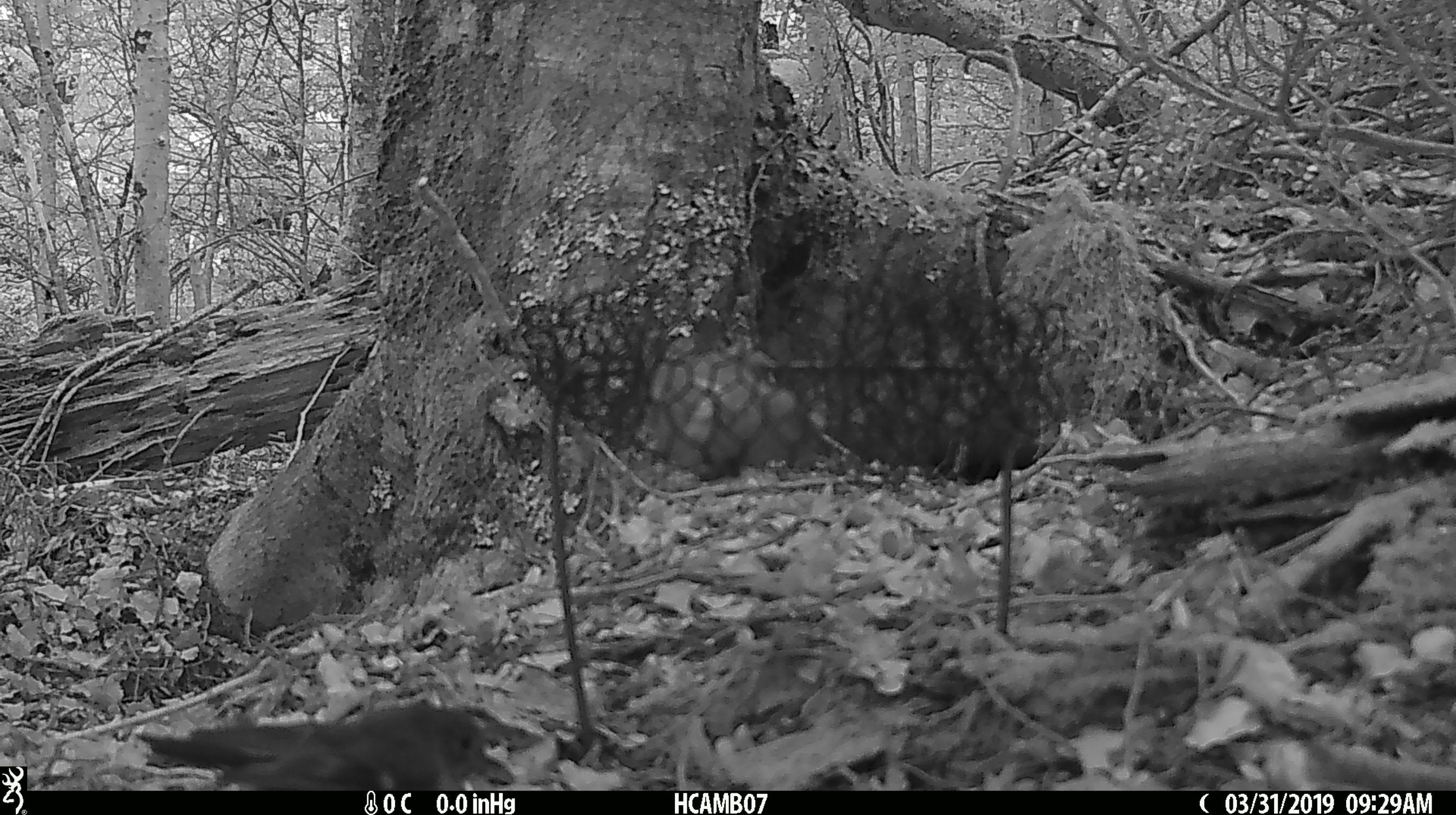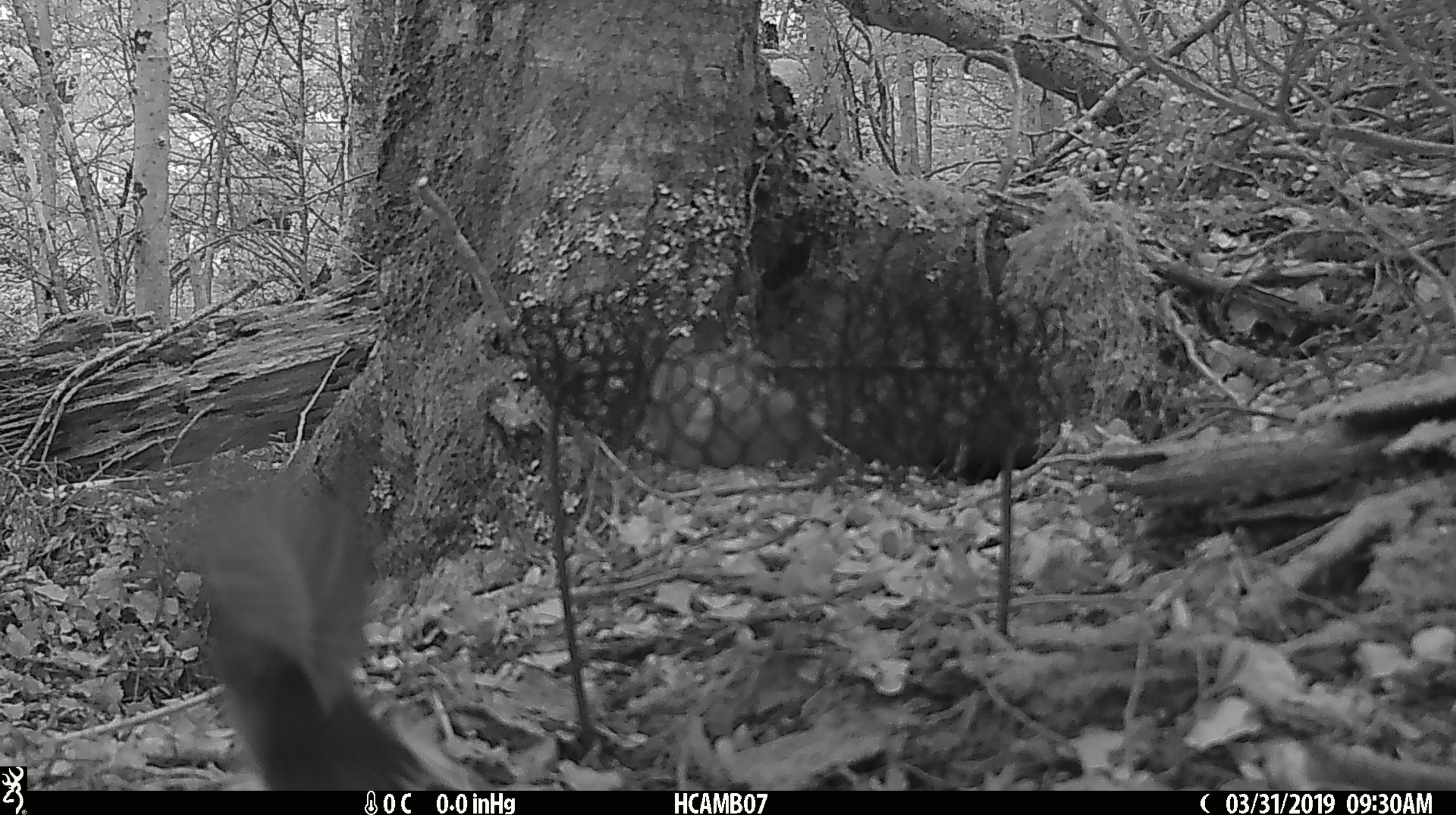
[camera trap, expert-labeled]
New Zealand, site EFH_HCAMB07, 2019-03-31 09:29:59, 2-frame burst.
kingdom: Animalia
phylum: Chordata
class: Aves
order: Passeriformes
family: Petroicidae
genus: Petroica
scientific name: Petroica australis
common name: new zealand robin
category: robin